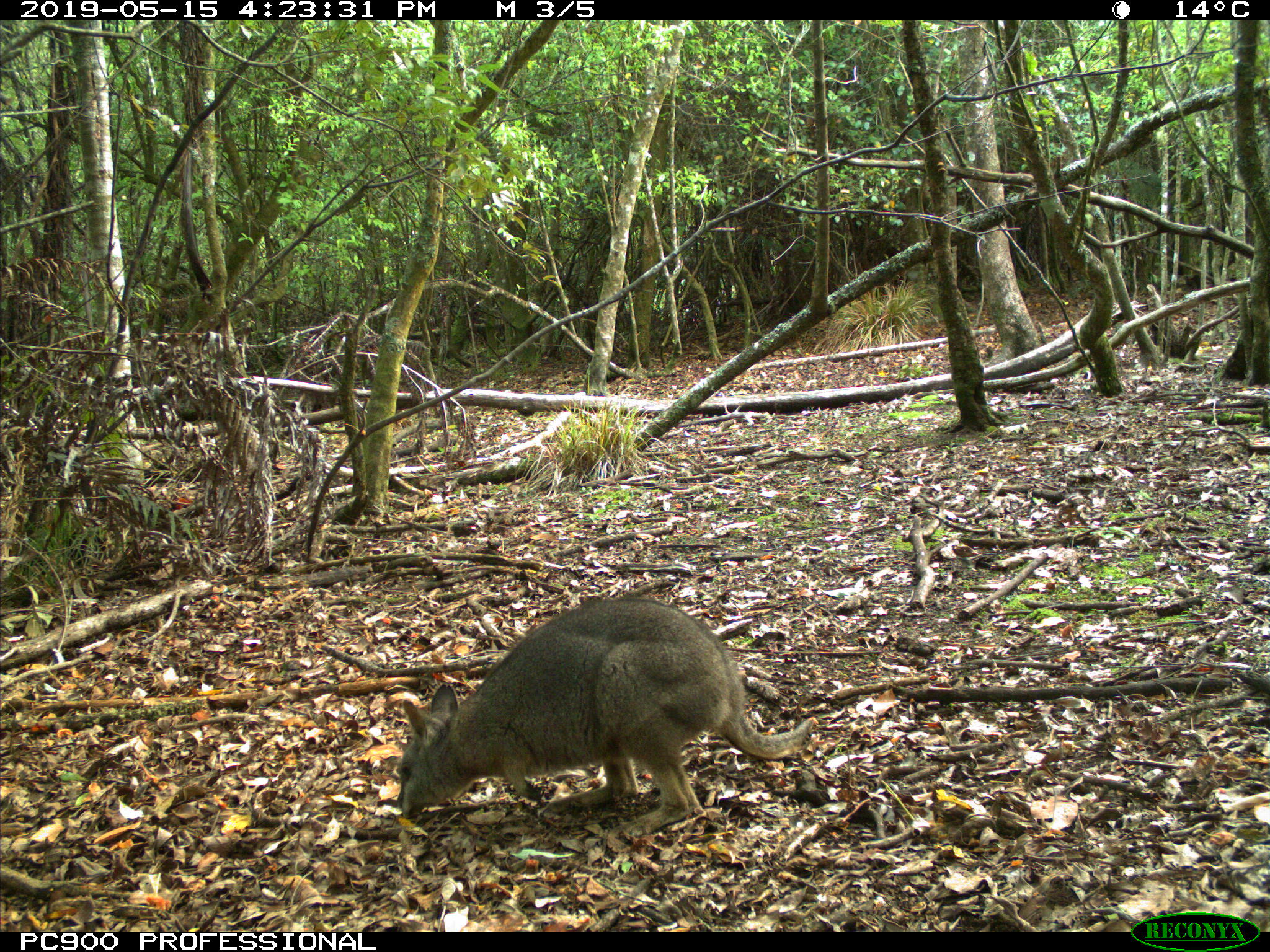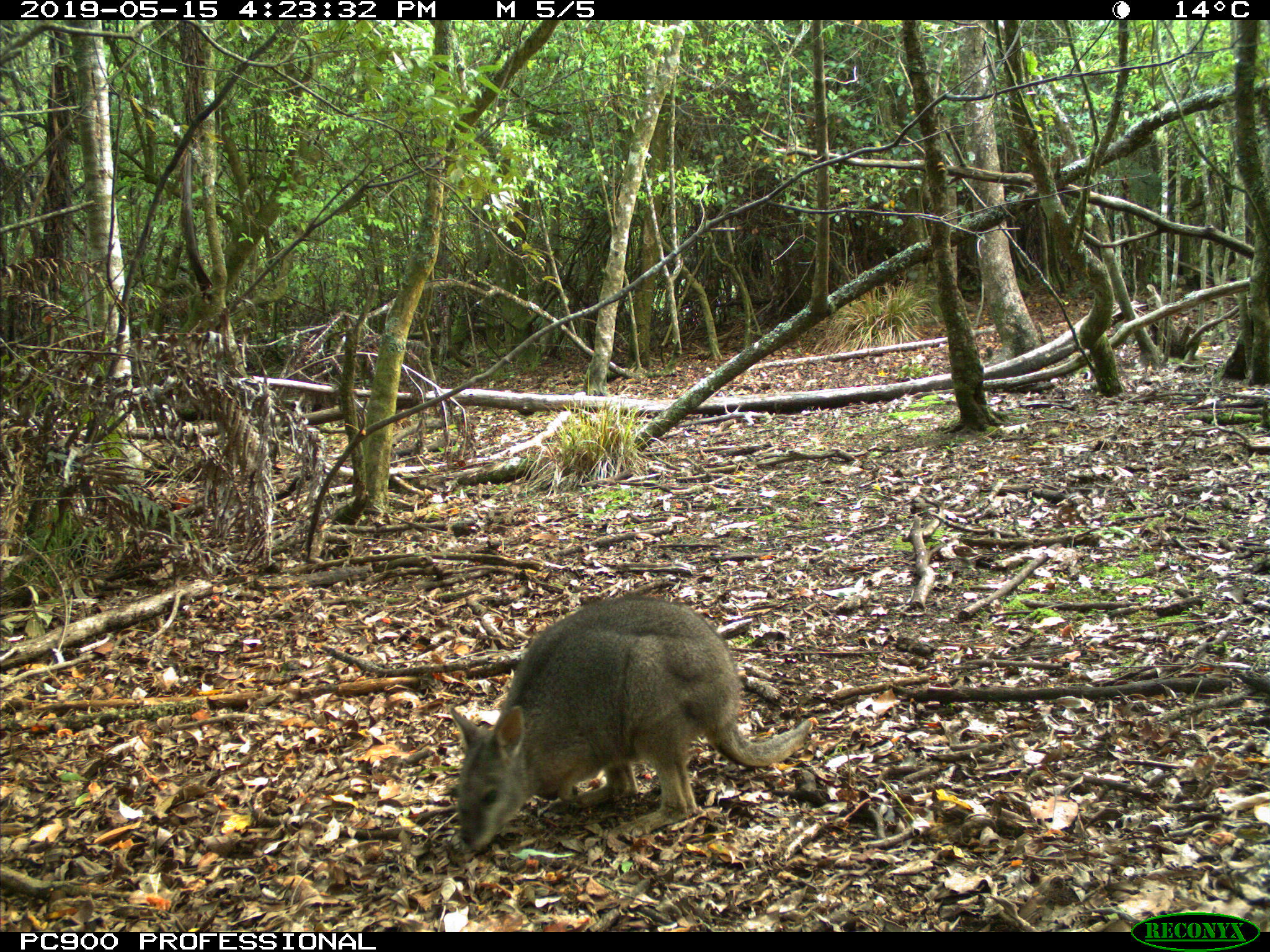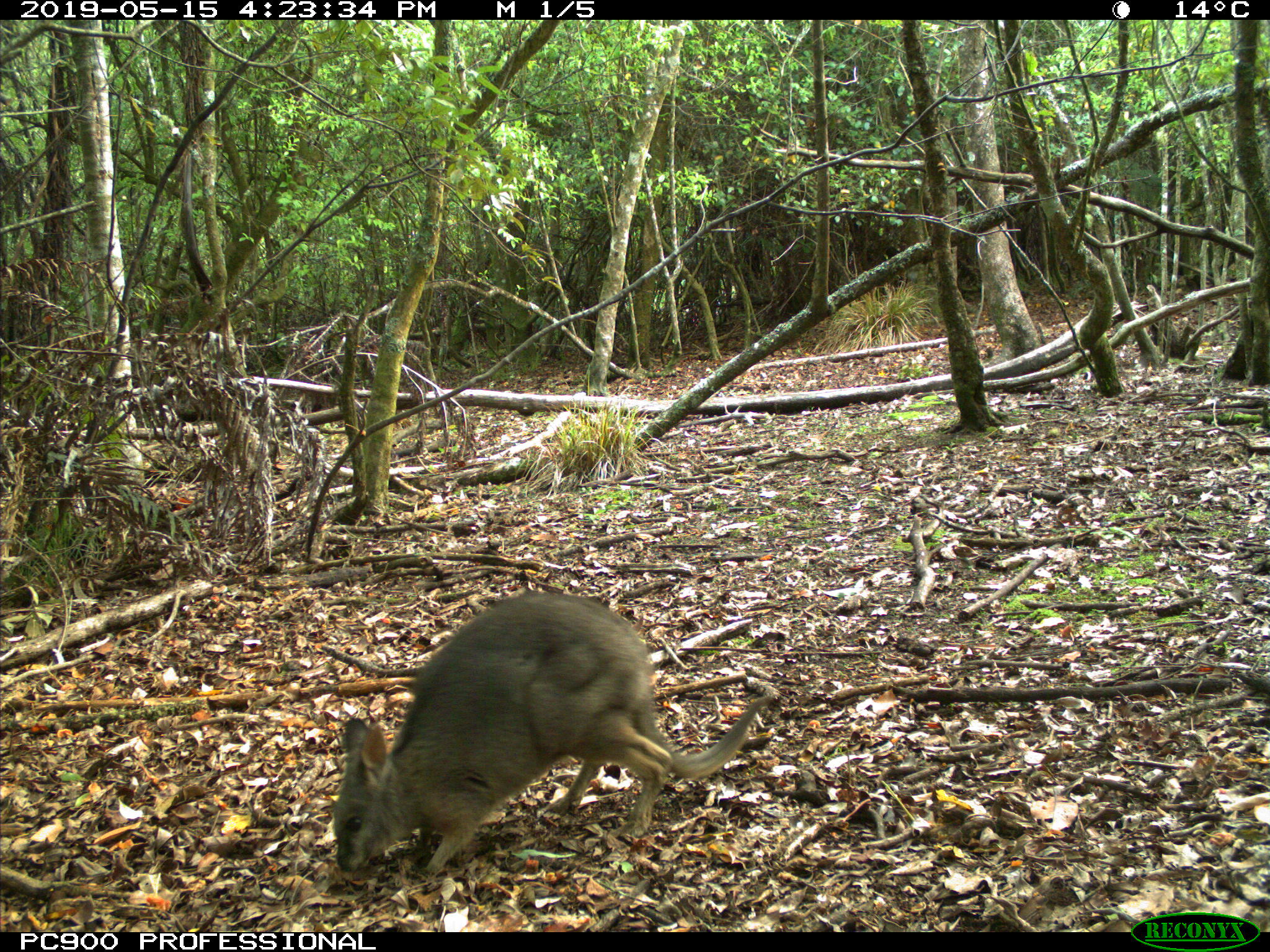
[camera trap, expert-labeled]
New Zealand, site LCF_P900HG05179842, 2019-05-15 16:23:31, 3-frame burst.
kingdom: Animalia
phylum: Chordata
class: Mammalia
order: Diprotodontia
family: Macropodidae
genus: Notamacropus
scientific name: Notamacropus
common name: wallaby